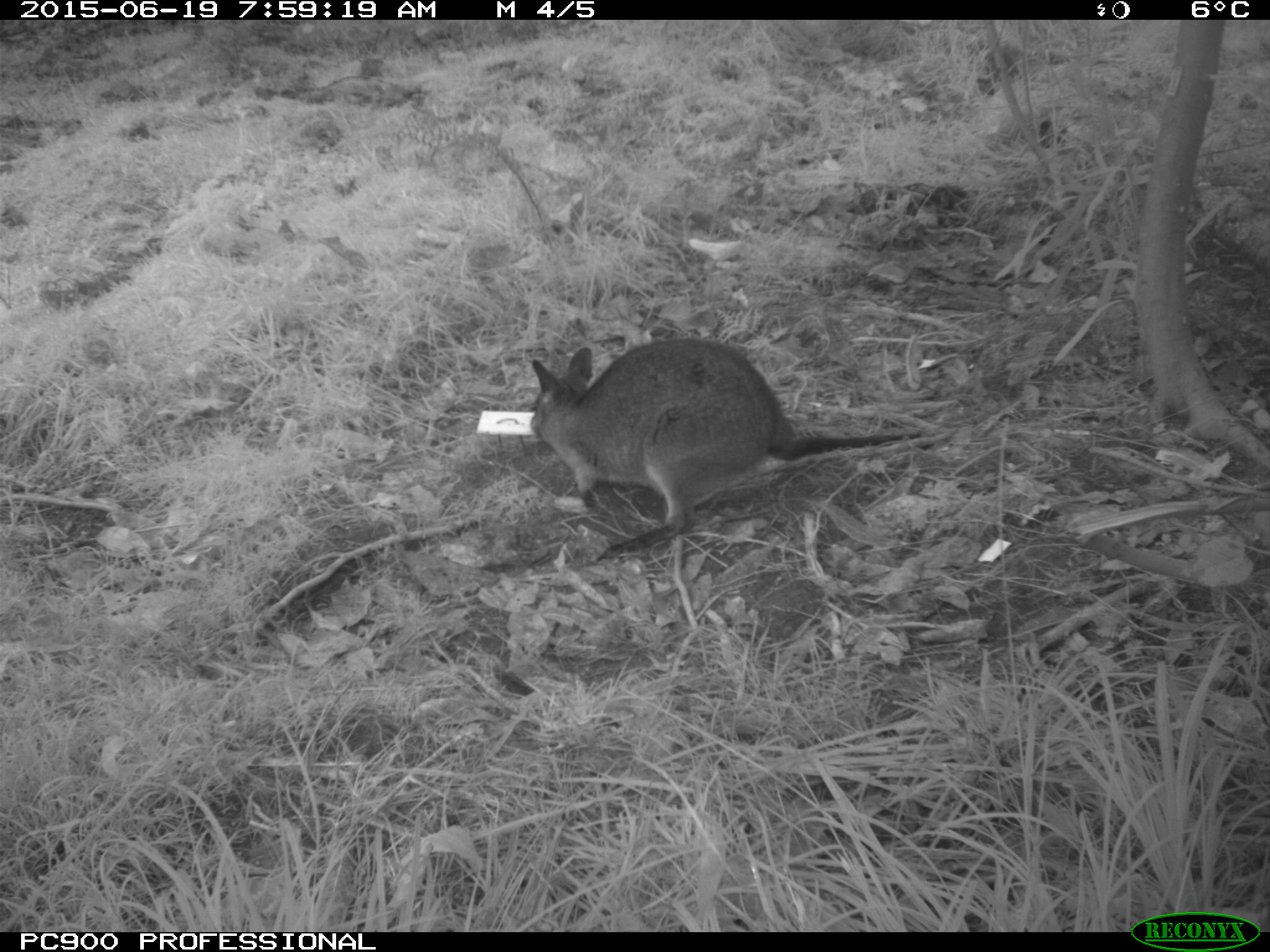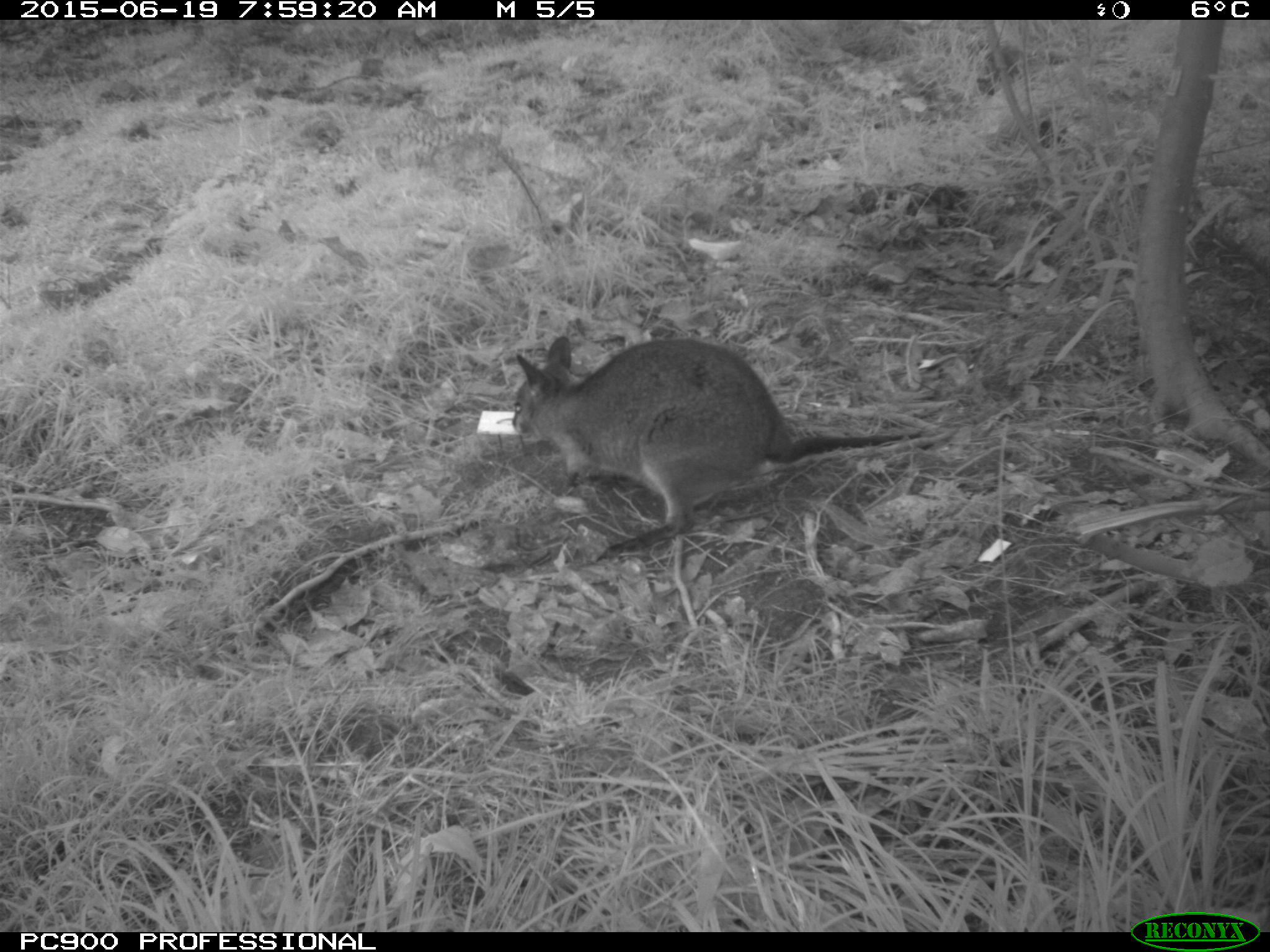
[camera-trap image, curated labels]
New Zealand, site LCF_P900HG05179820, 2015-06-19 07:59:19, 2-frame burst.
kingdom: Animalia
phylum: Chordata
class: Mammalia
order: Diprotodontia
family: Macropodidae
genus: Notamacropus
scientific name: Notamacropus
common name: wallaby